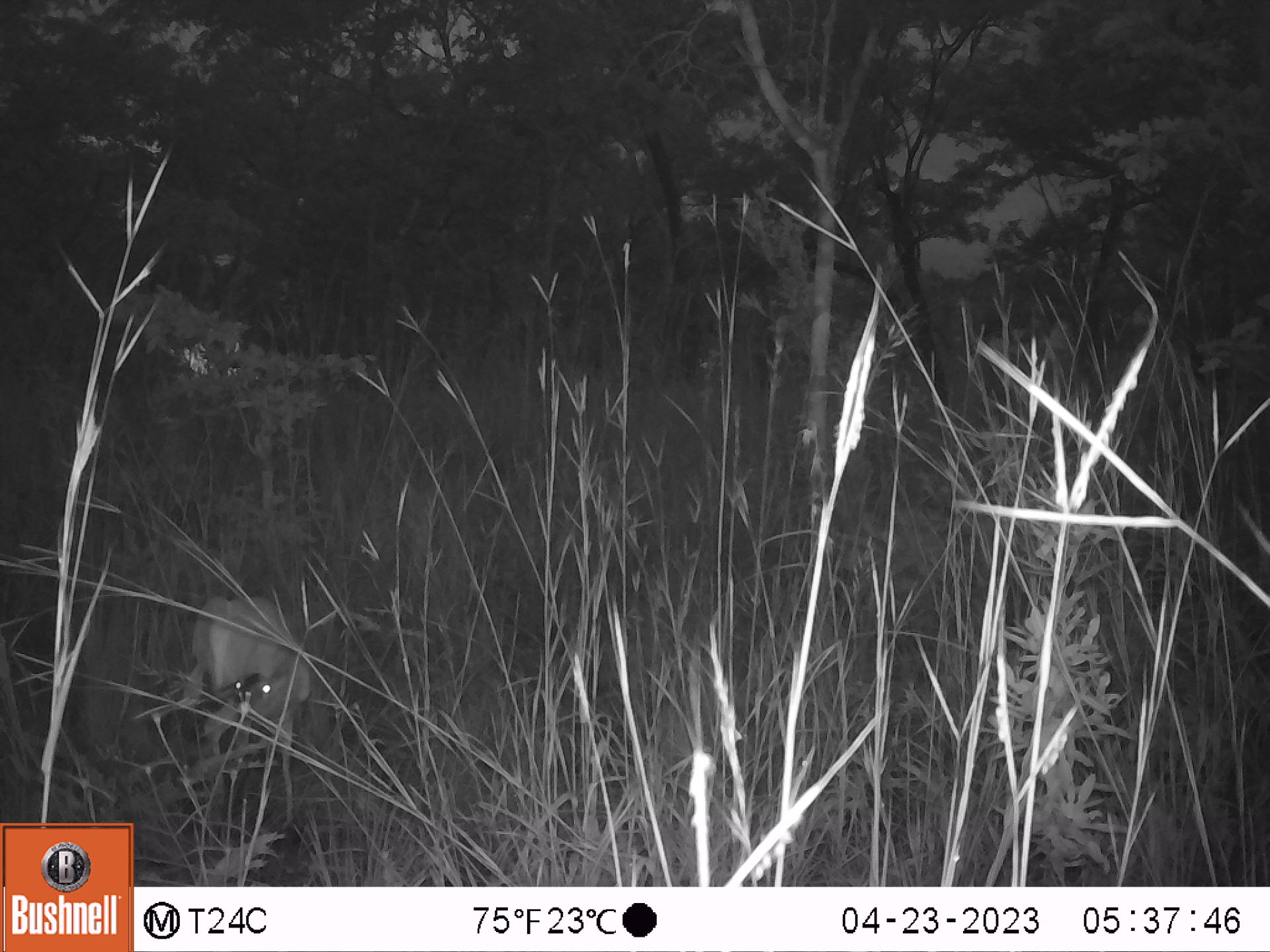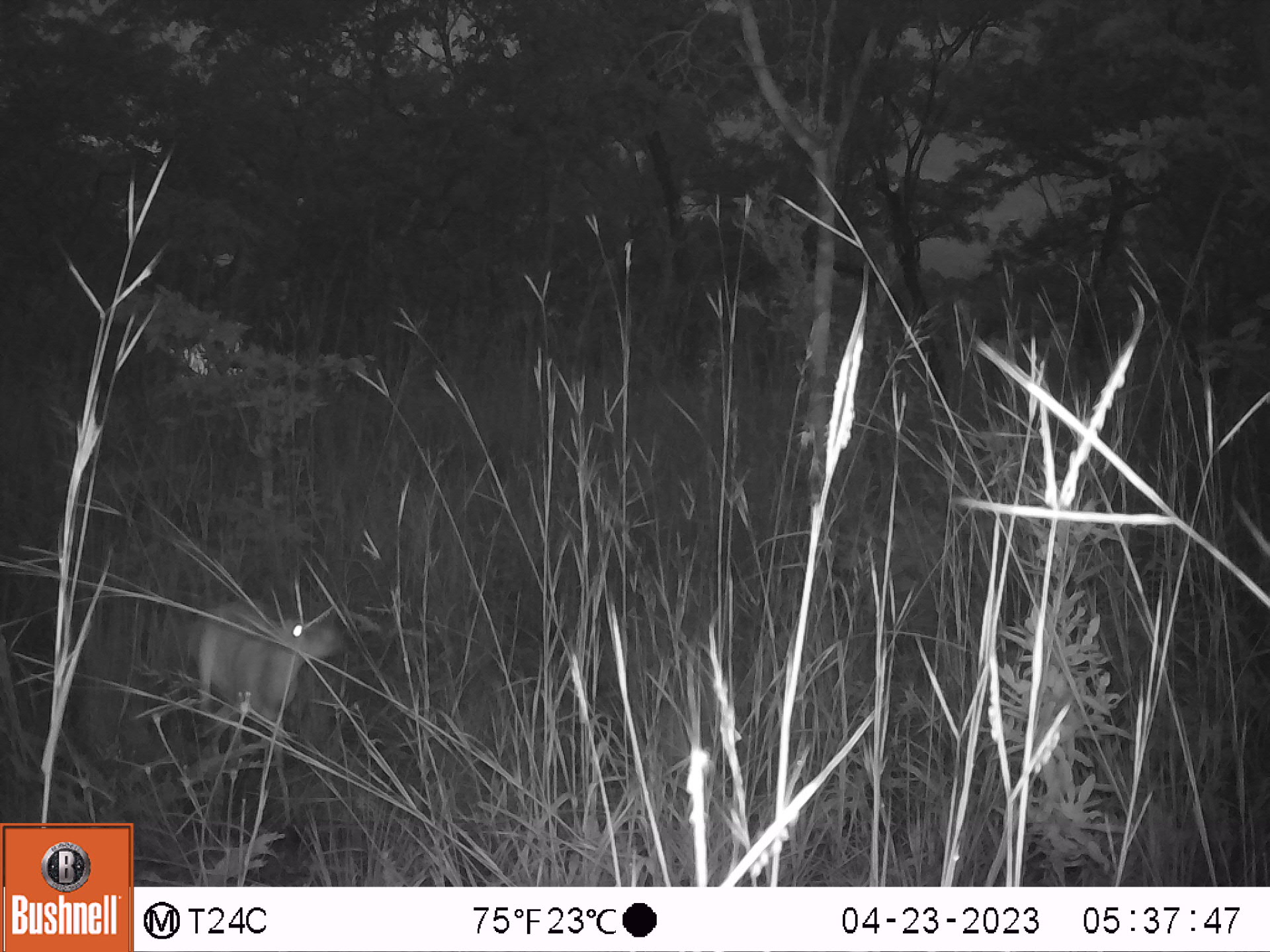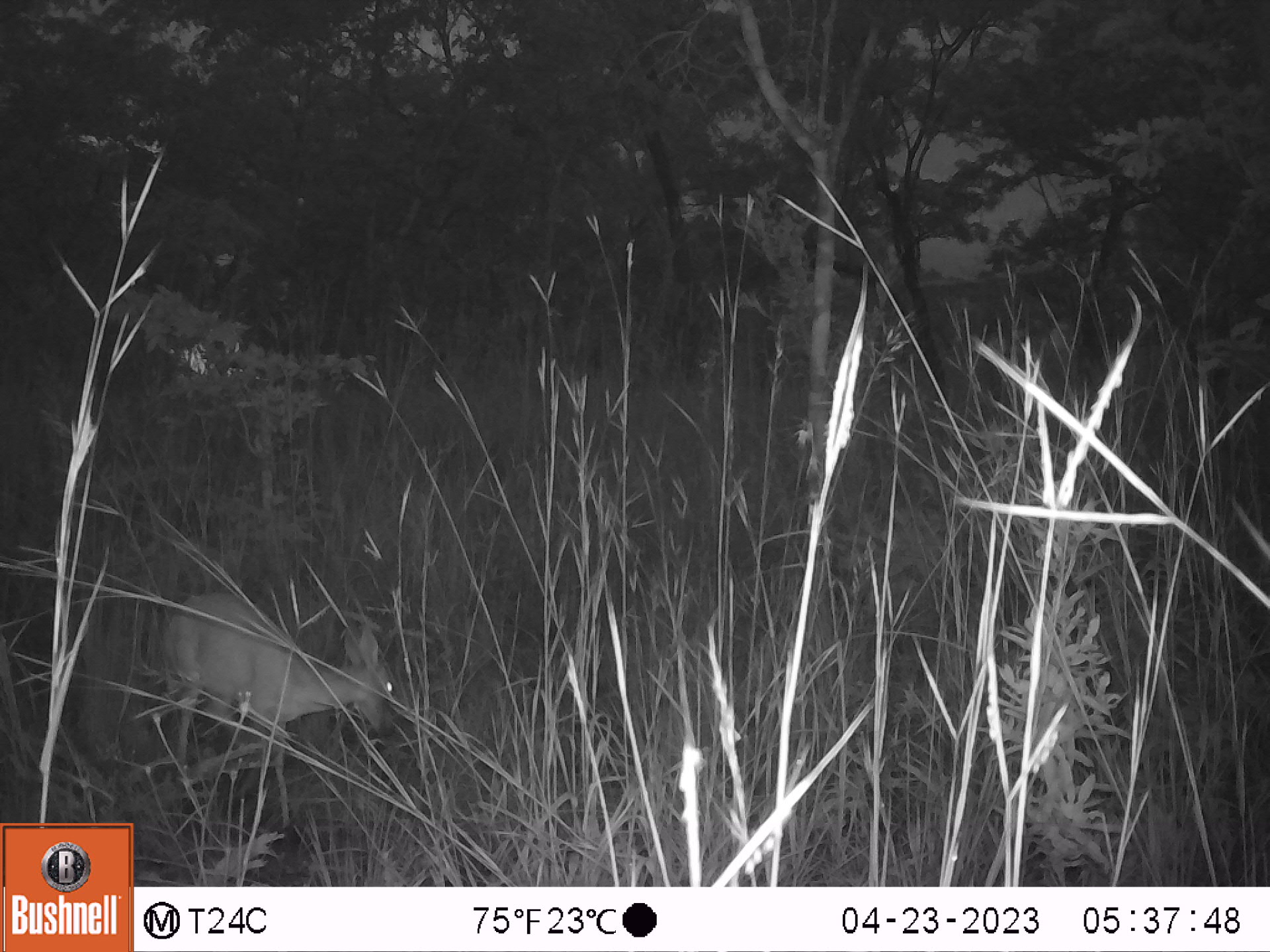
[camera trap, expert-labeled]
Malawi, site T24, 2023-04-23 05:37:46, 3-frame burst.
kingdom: Animalia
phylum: Chordata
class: Mammalia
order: Artiodactyla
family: Bovidae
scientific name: Antilopinae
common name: small antelope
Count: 1.